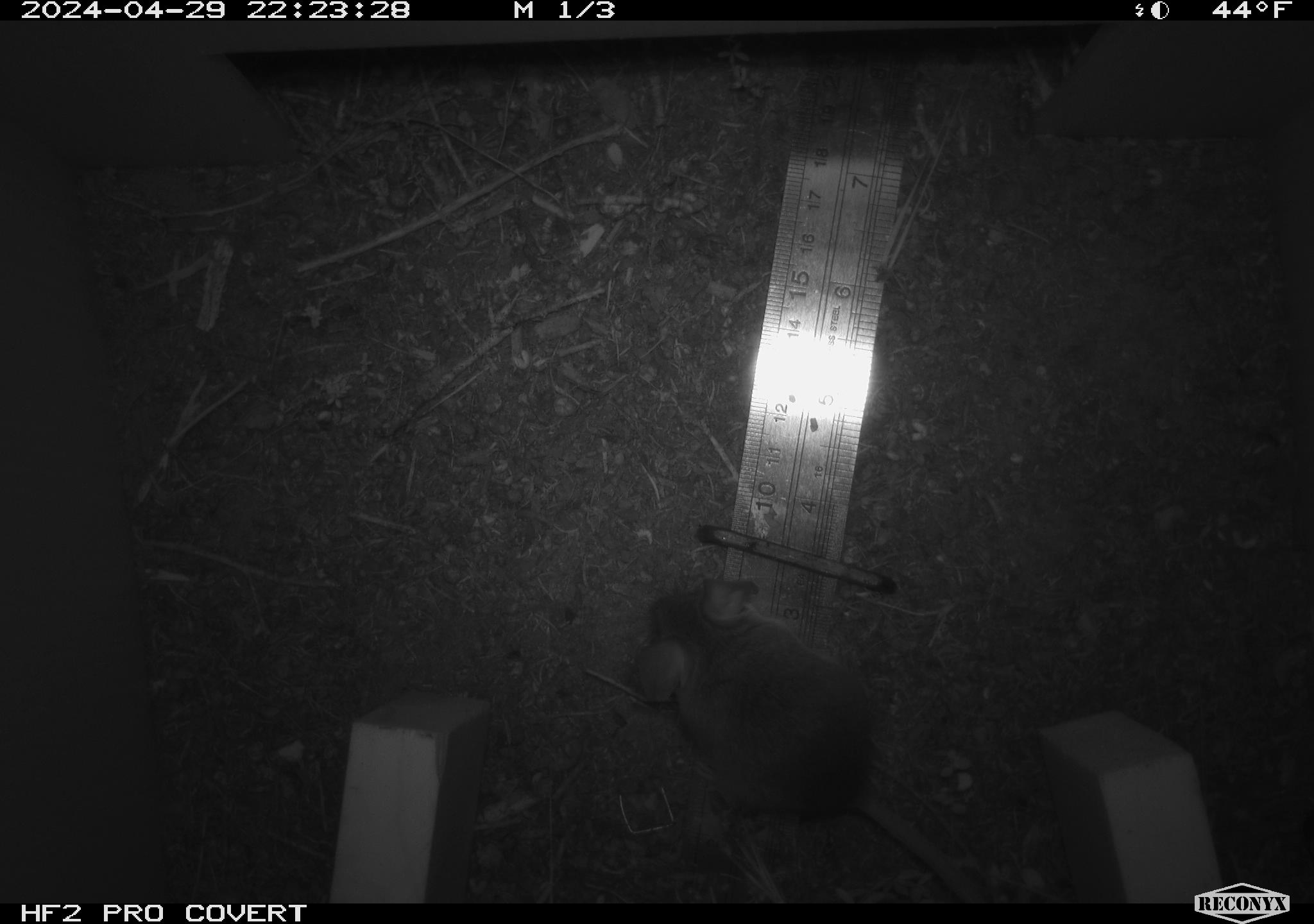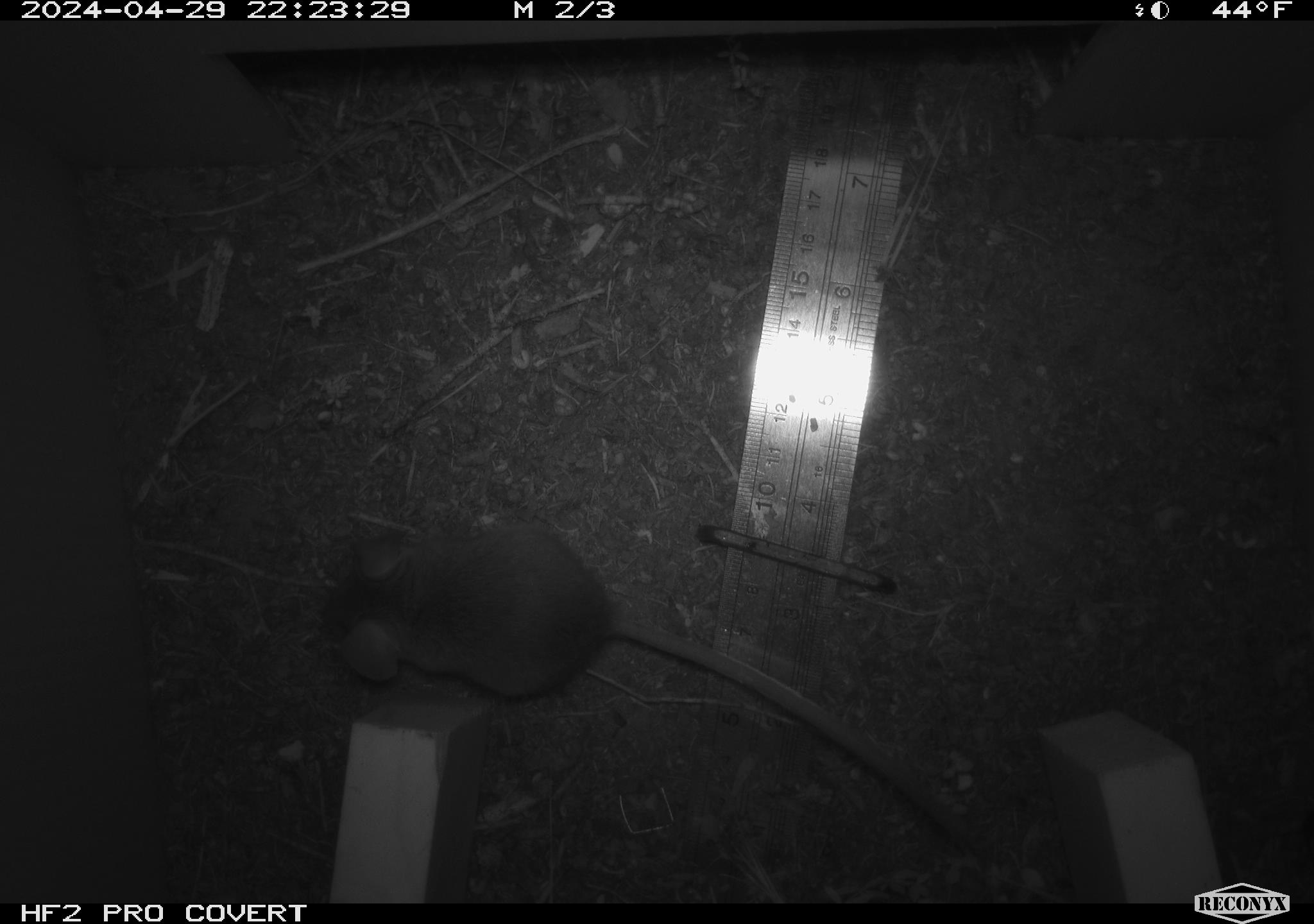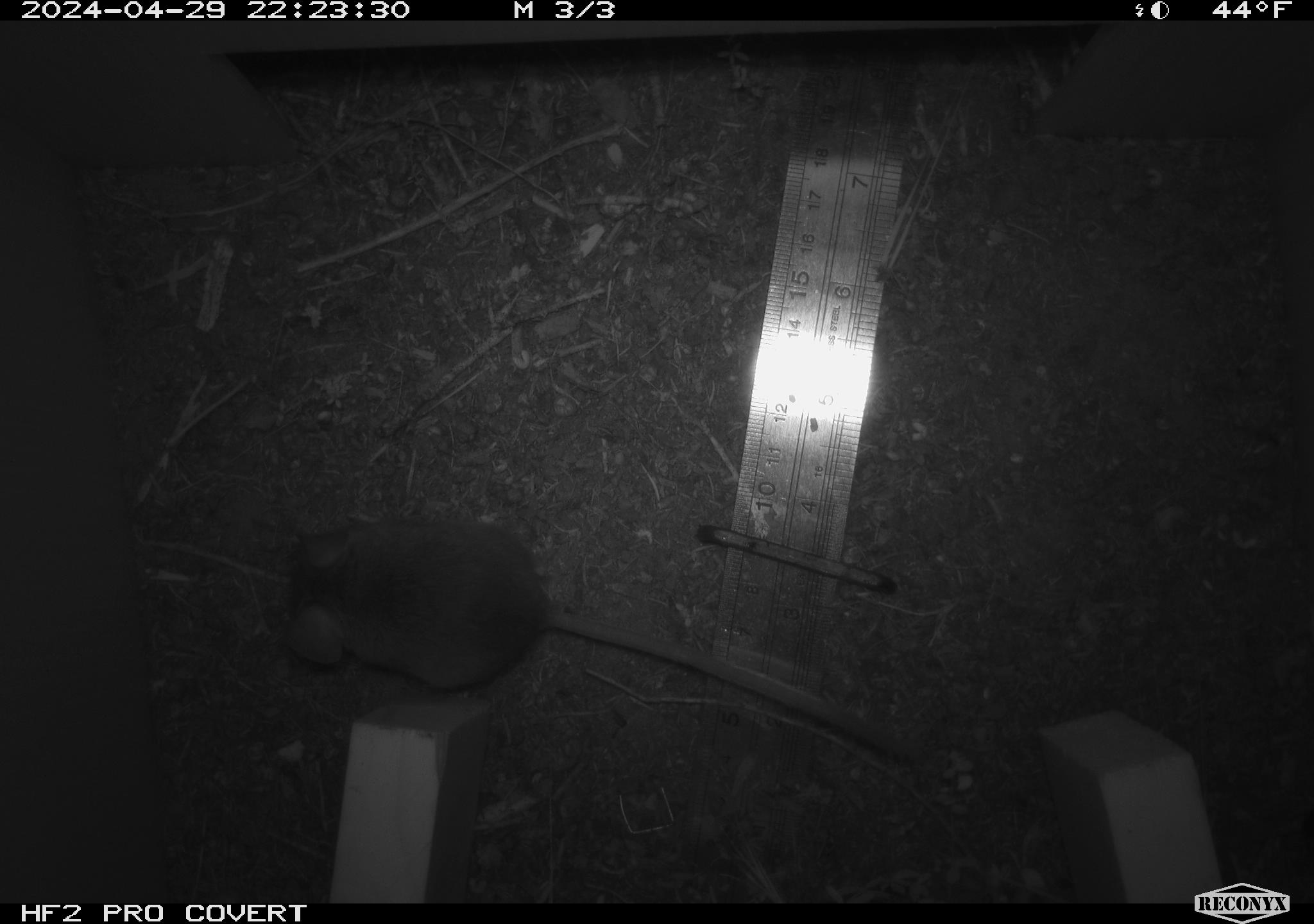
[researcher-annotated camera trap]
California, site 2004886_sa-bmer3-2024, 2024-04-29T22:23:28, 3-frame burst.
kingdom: Animalia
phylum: Chordata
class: Mammalia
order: Rodentia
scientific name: Rodentia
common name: mouse species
Mouse species (Rodentia).